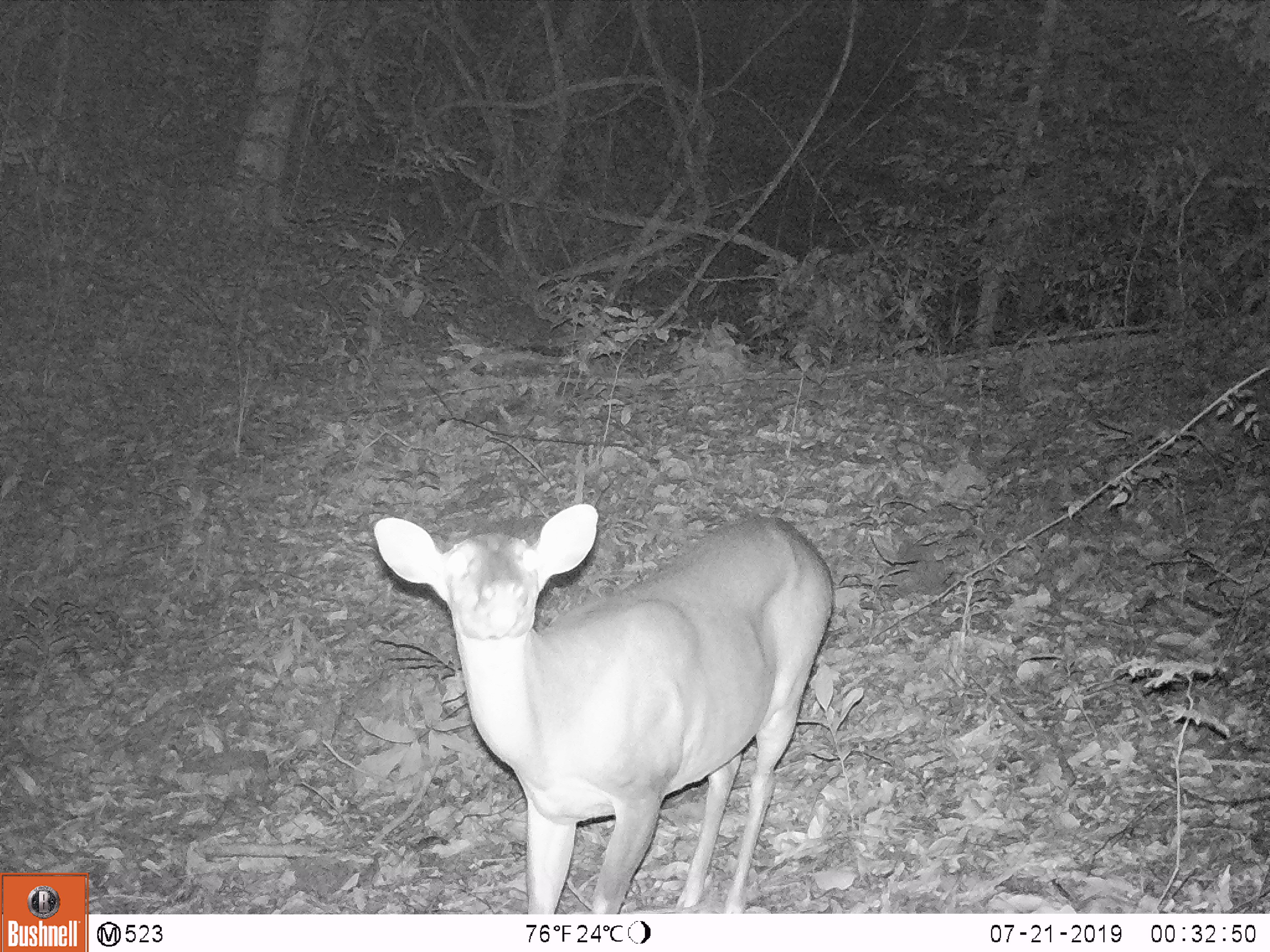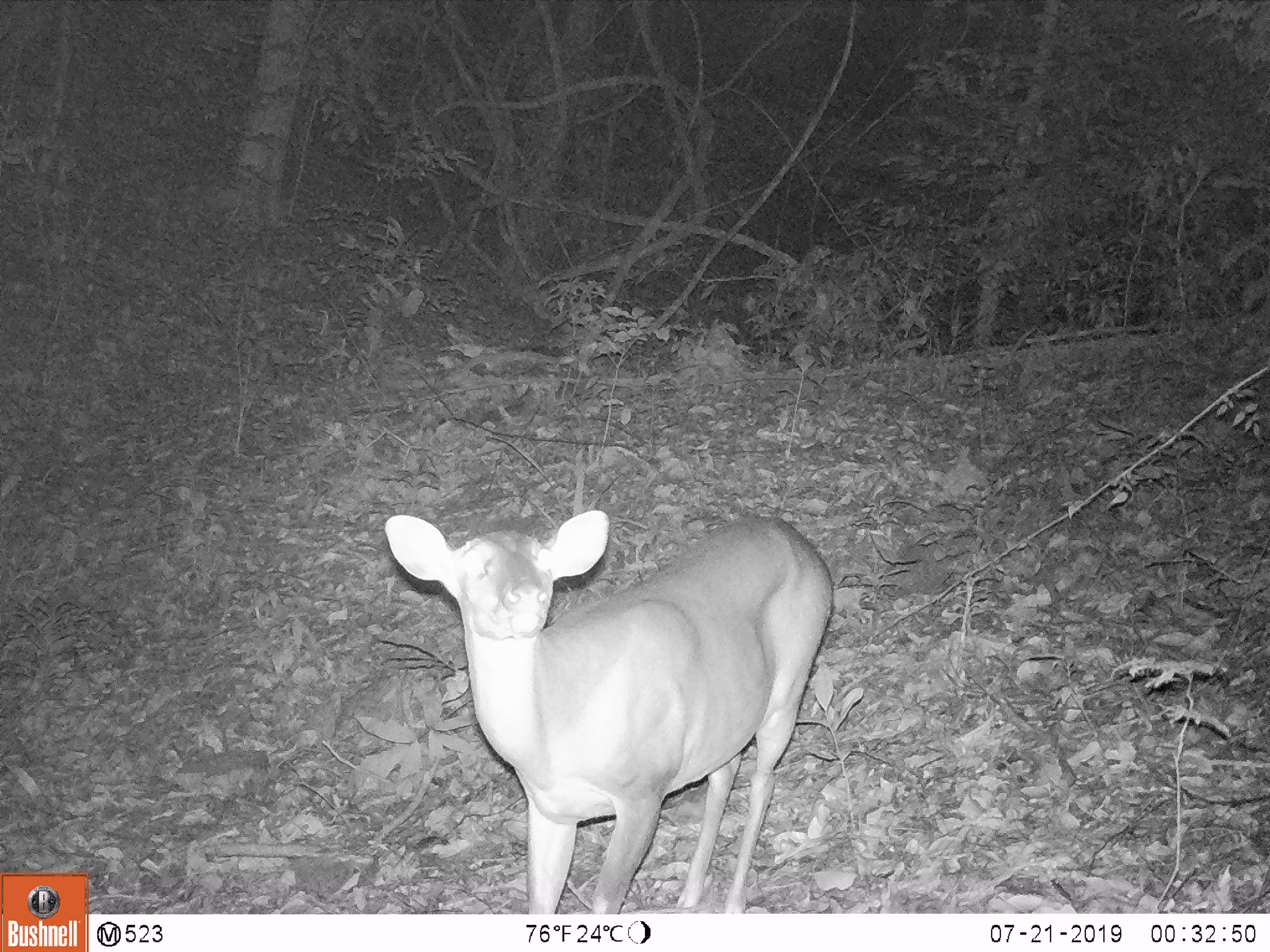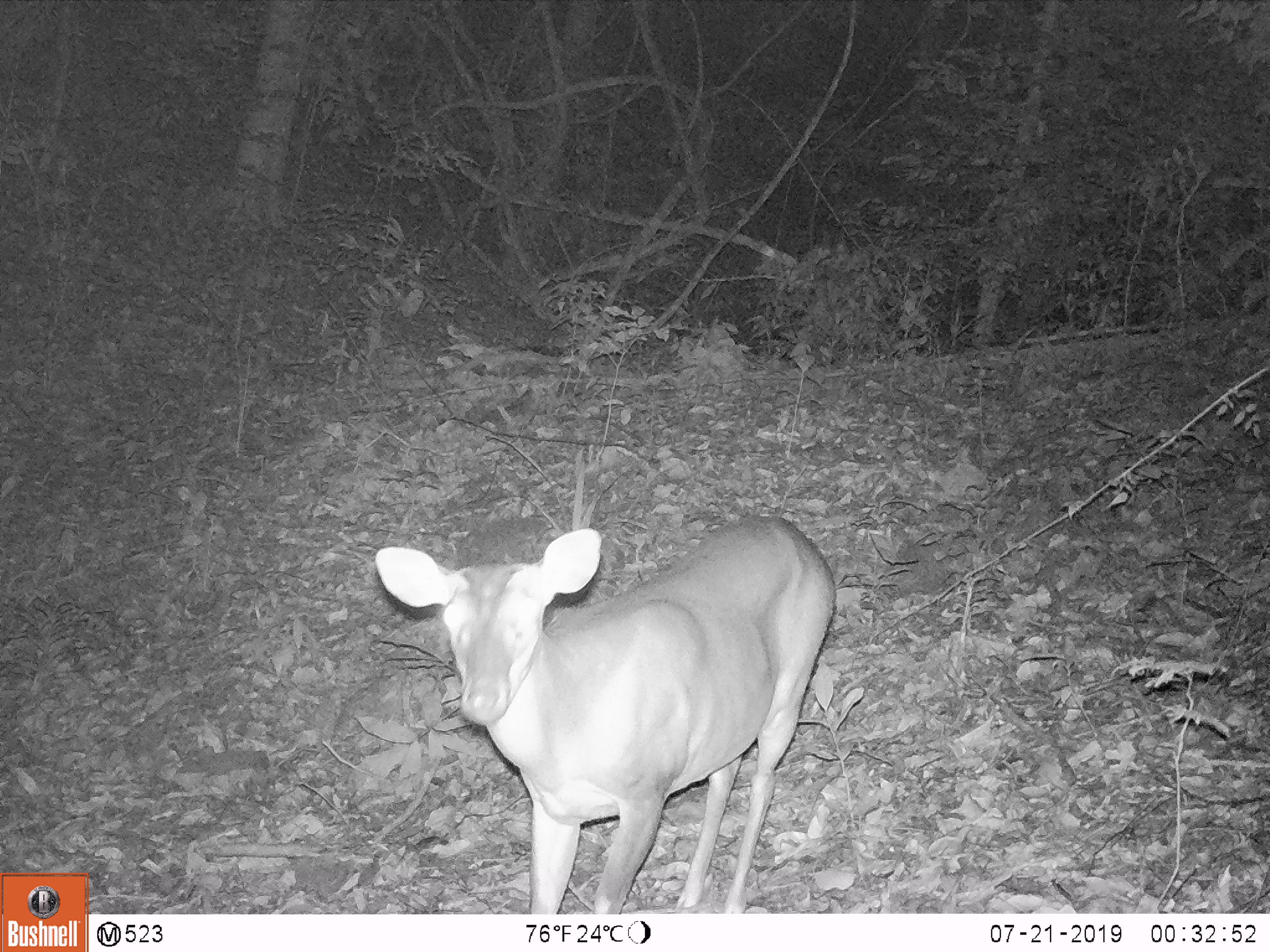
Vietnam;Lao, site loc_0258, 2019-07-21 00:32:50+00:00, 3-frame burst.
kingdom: Animalia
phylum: Chordata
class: Mammalia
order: Artiodactyla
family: Cervidae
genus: Muntiacus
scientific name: Muntiacus vuquangensis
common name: large-antlered muntjac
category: large antlered muntjac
Large antlered muntjac (large-antlered muntjac) (Muntiacus vuquangensis). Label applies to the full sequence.